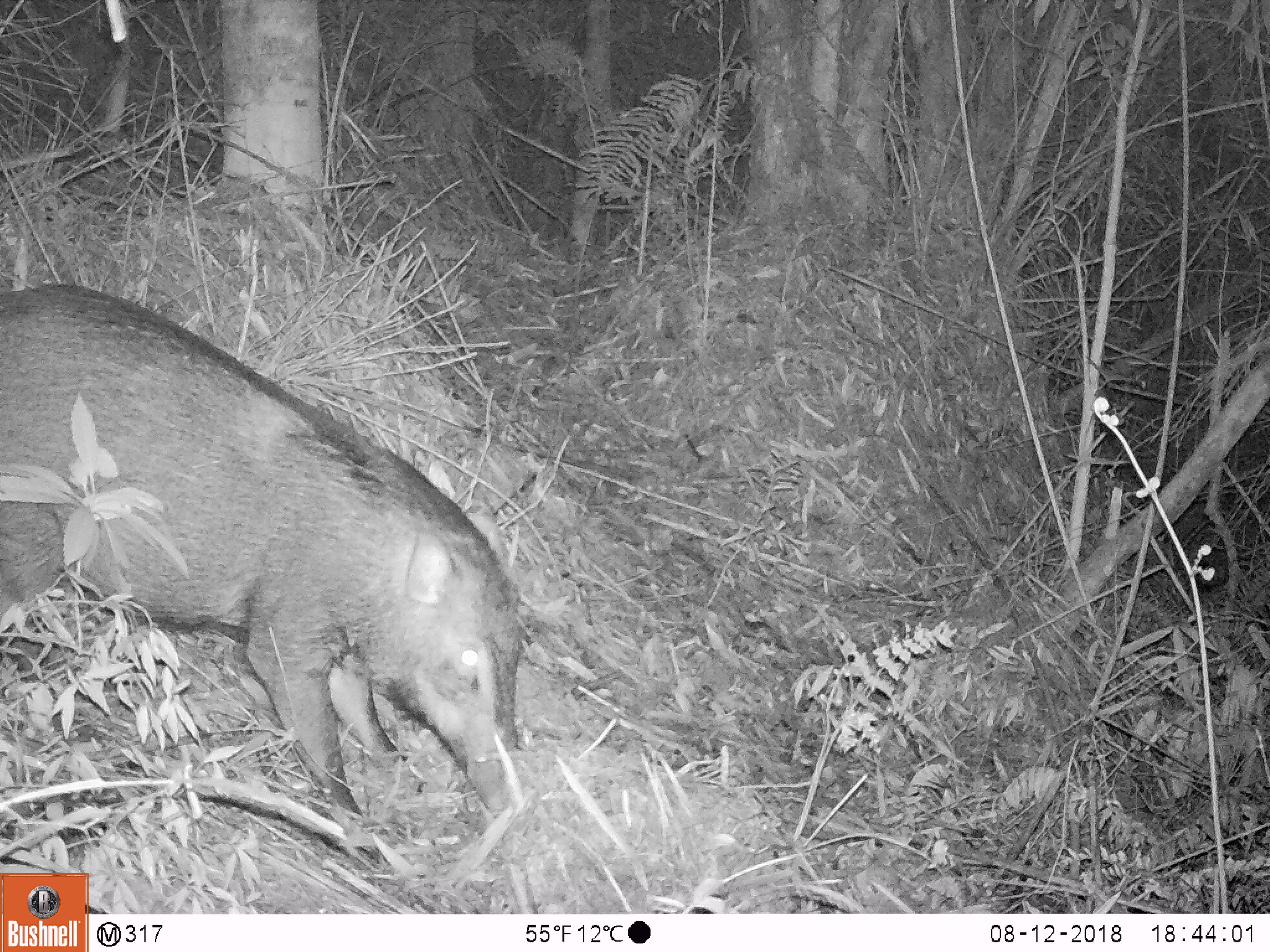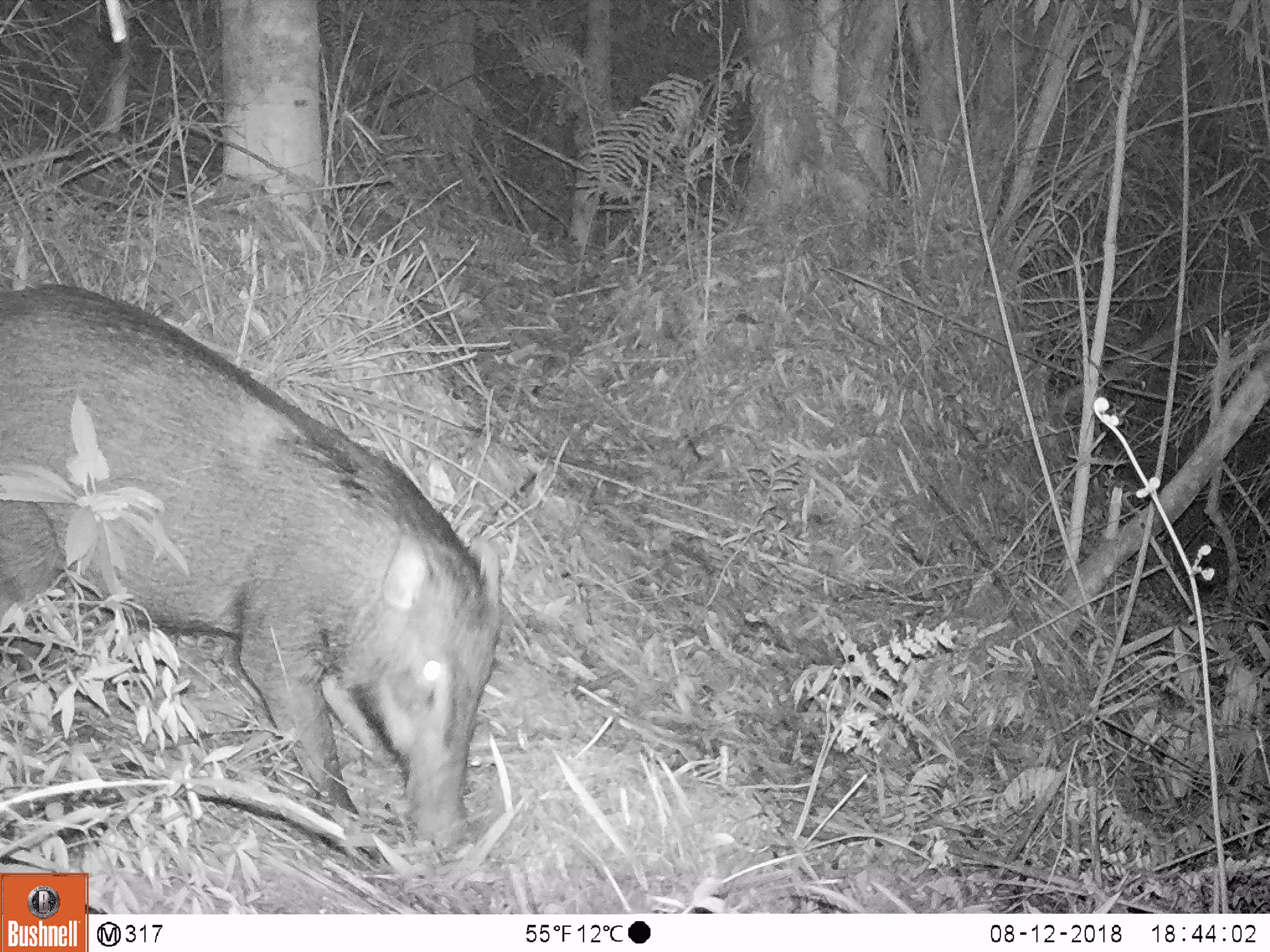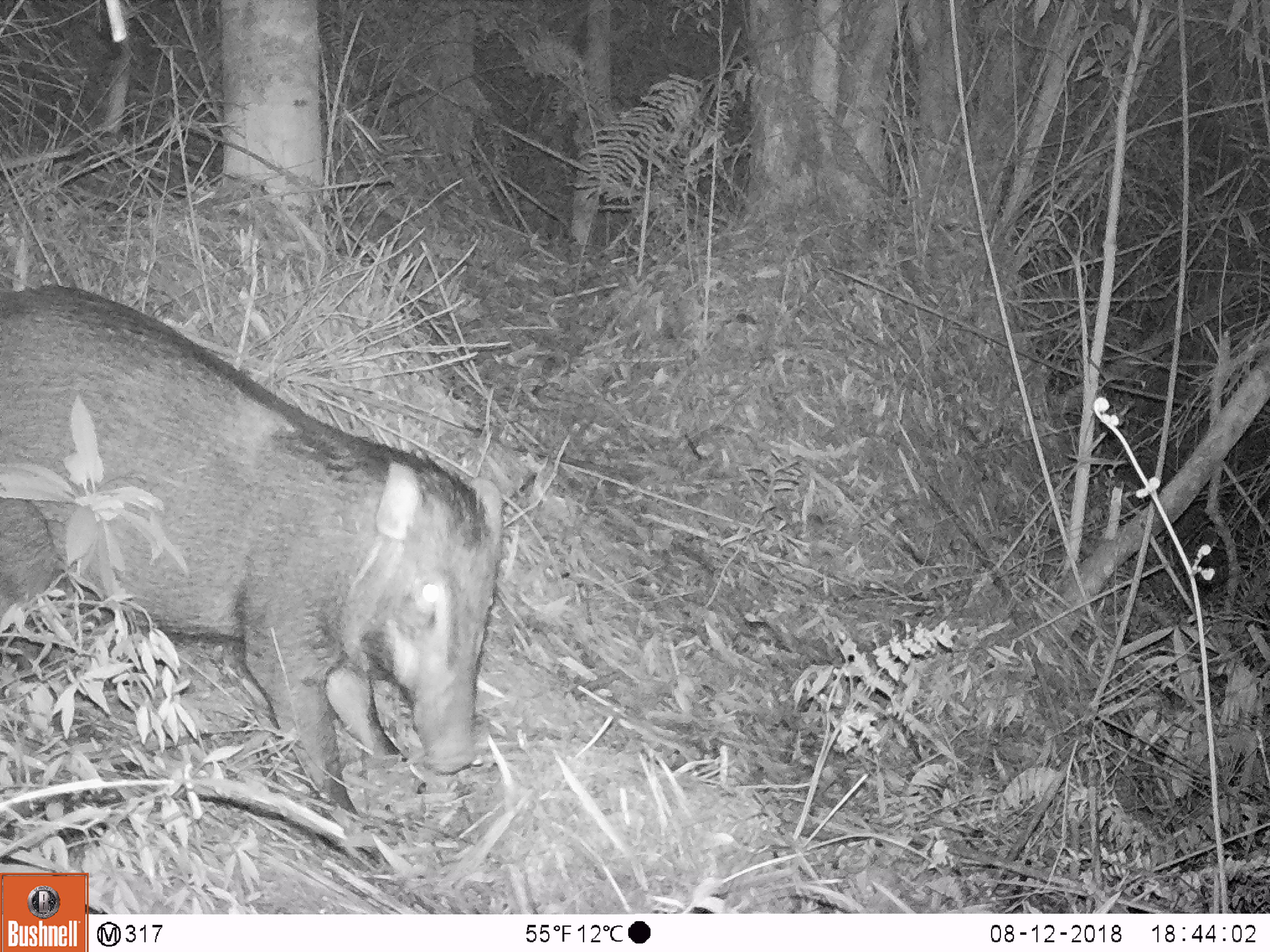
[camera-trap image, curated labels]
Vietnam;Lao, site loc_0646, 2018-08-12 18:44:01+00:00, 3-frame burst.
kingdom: Animalia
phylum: Chordata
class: Mammalia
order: Artiodactyla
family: Suidae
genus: Sus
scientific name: Sus scrofa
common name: eurasian wild pig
Eurasian wild pig (Sus scrofa). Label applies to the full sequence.